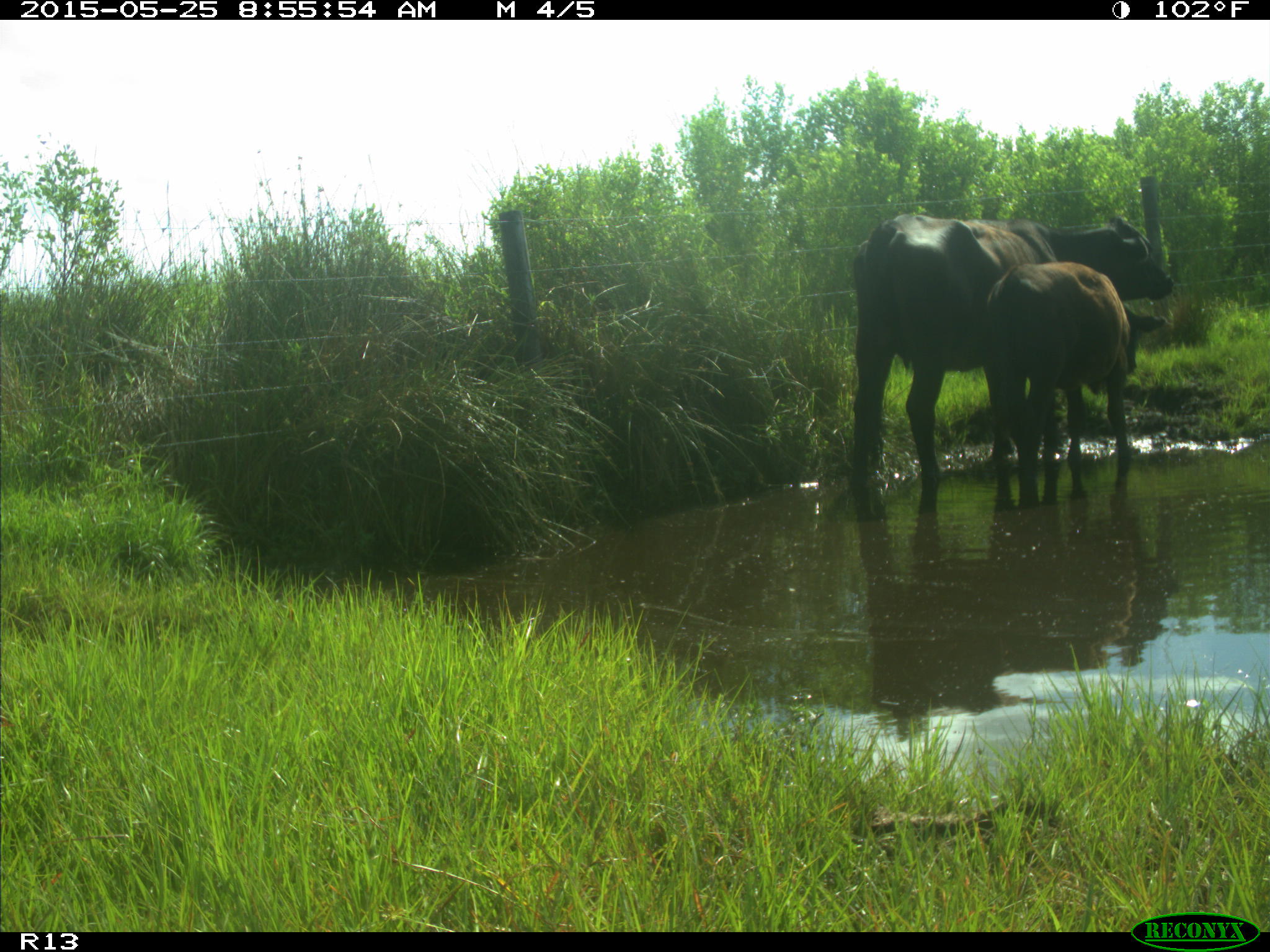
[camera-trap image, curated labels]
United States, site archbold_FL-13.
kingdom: Animalia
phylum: Chordata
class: Mammalia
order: Artiodactyla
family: Bovidae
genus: Bos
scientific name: Bos taurus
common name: domestic cow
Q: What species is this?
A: Bos taurus (domestic cow).